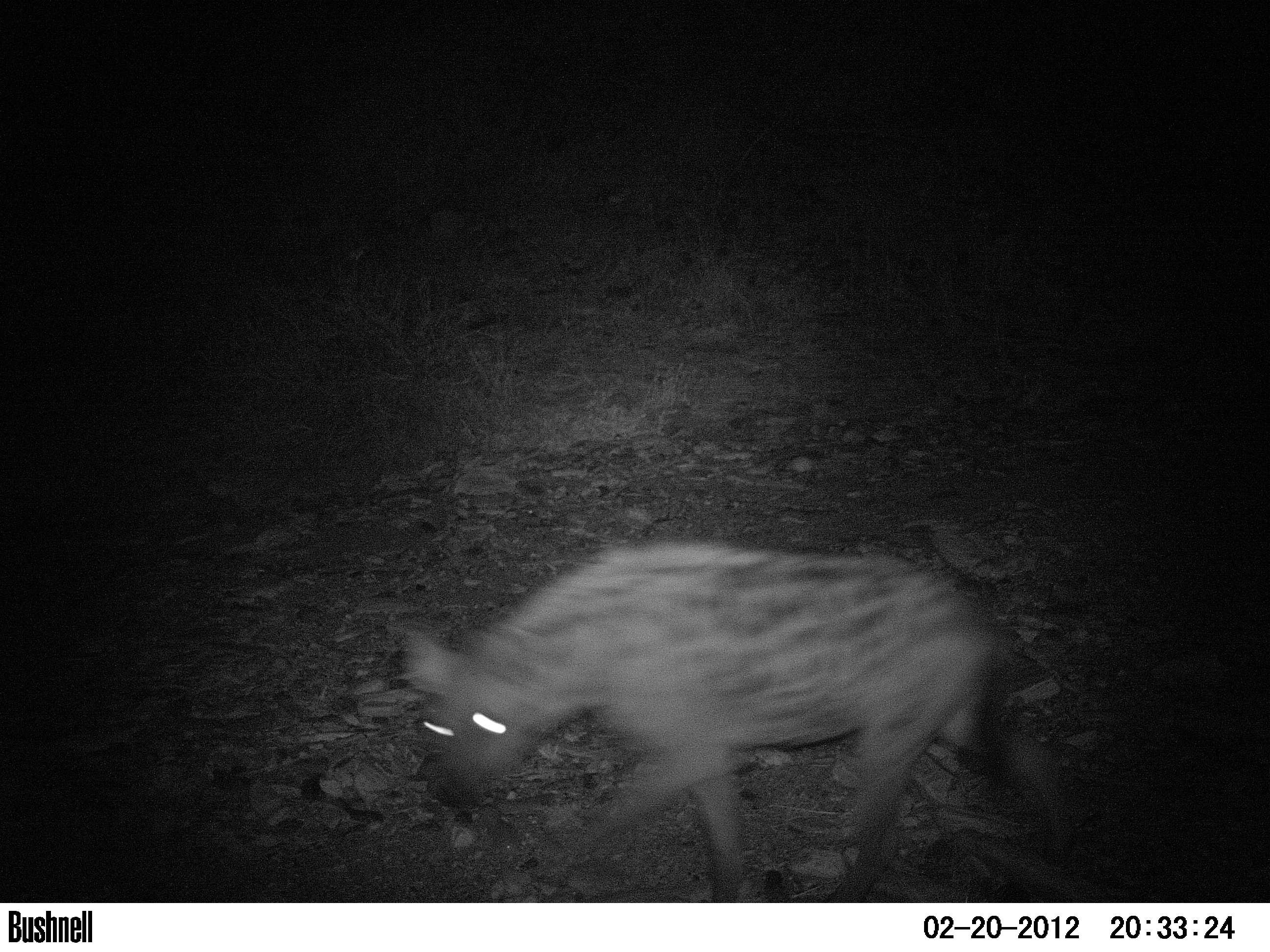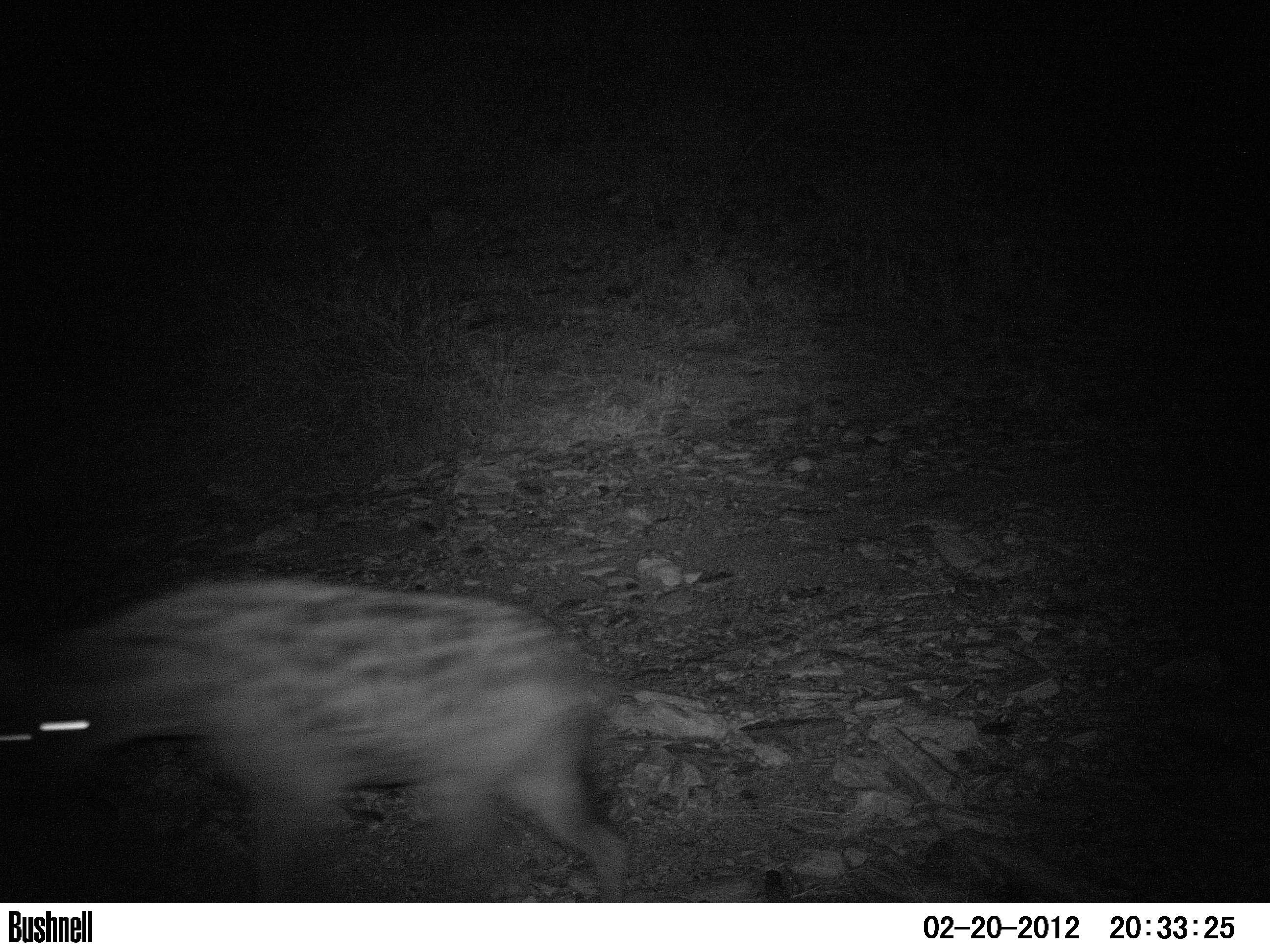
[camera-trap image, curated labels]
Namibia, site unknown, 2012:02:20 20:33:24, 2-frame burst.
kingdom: Animalia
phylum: Chordata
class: Mammalia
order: Carnivora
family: Hyaenidae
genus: Crocuta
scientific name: Crocuta crocuta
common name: spotted hyena